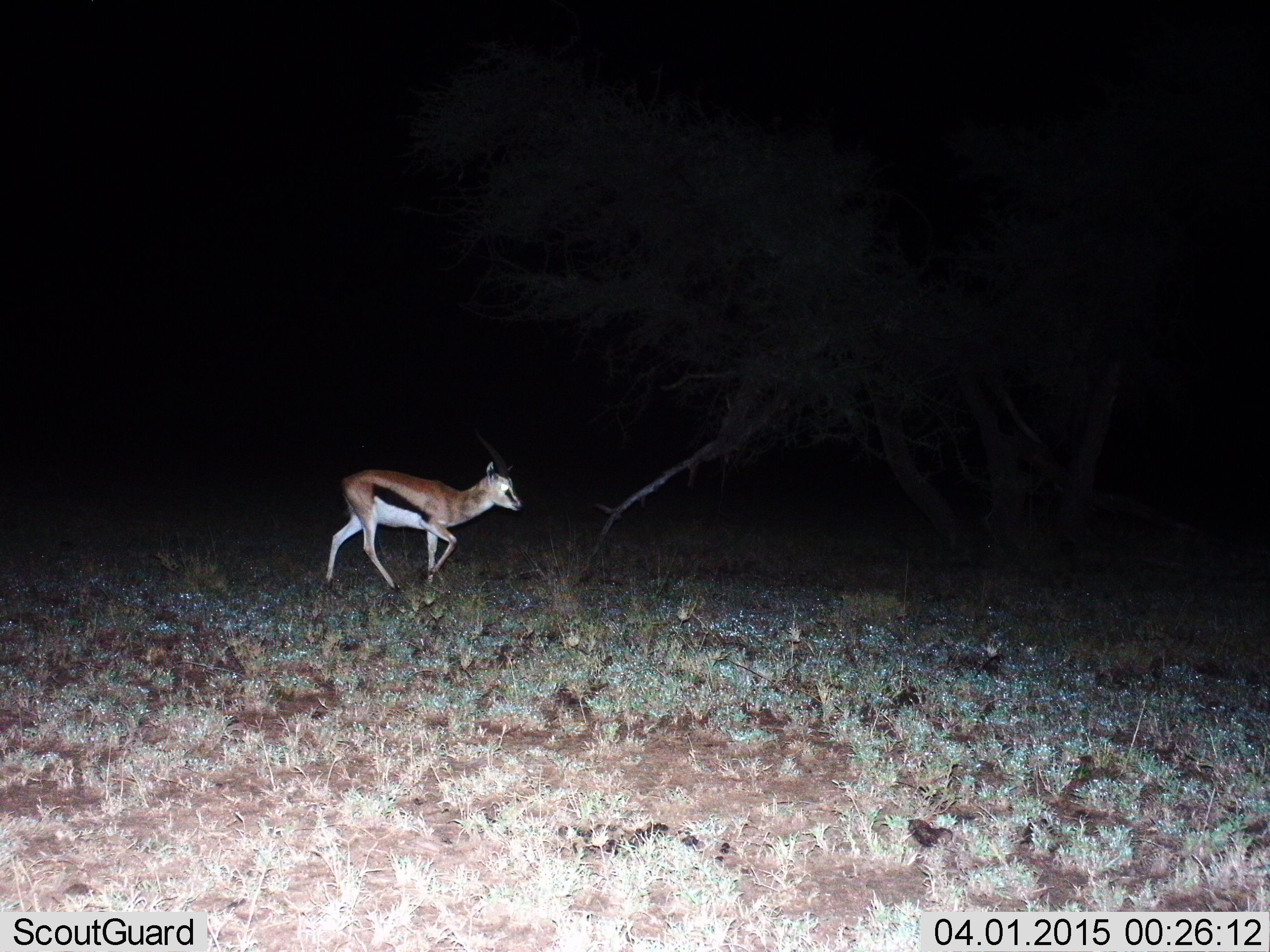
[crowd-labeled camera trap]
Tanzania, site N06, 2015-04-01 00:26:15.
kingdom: Animalia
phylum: Chordata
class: Mammalia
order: Artiodactyla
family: Bovidae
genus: Eudorcas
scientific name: Eudorcas thomsonii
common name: thomson's gazelle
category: gazellethomsons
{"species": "gazellethomsons (thomson's gazelle) (Eudorcas thomsonii)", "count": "1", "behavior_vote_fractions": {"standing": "0%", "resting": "0%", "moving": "100%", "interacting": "0%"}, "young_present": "0%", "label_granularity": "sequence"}